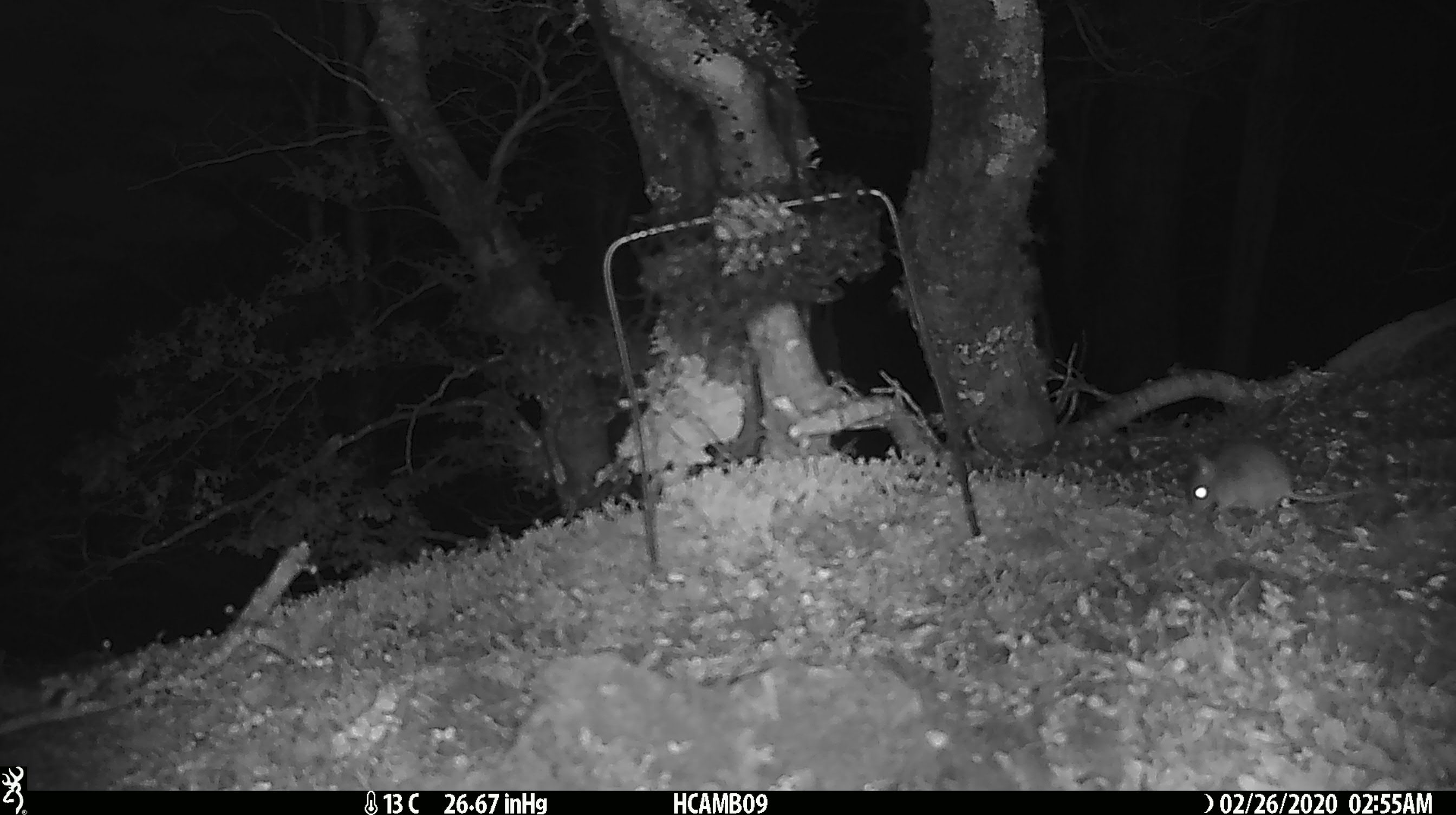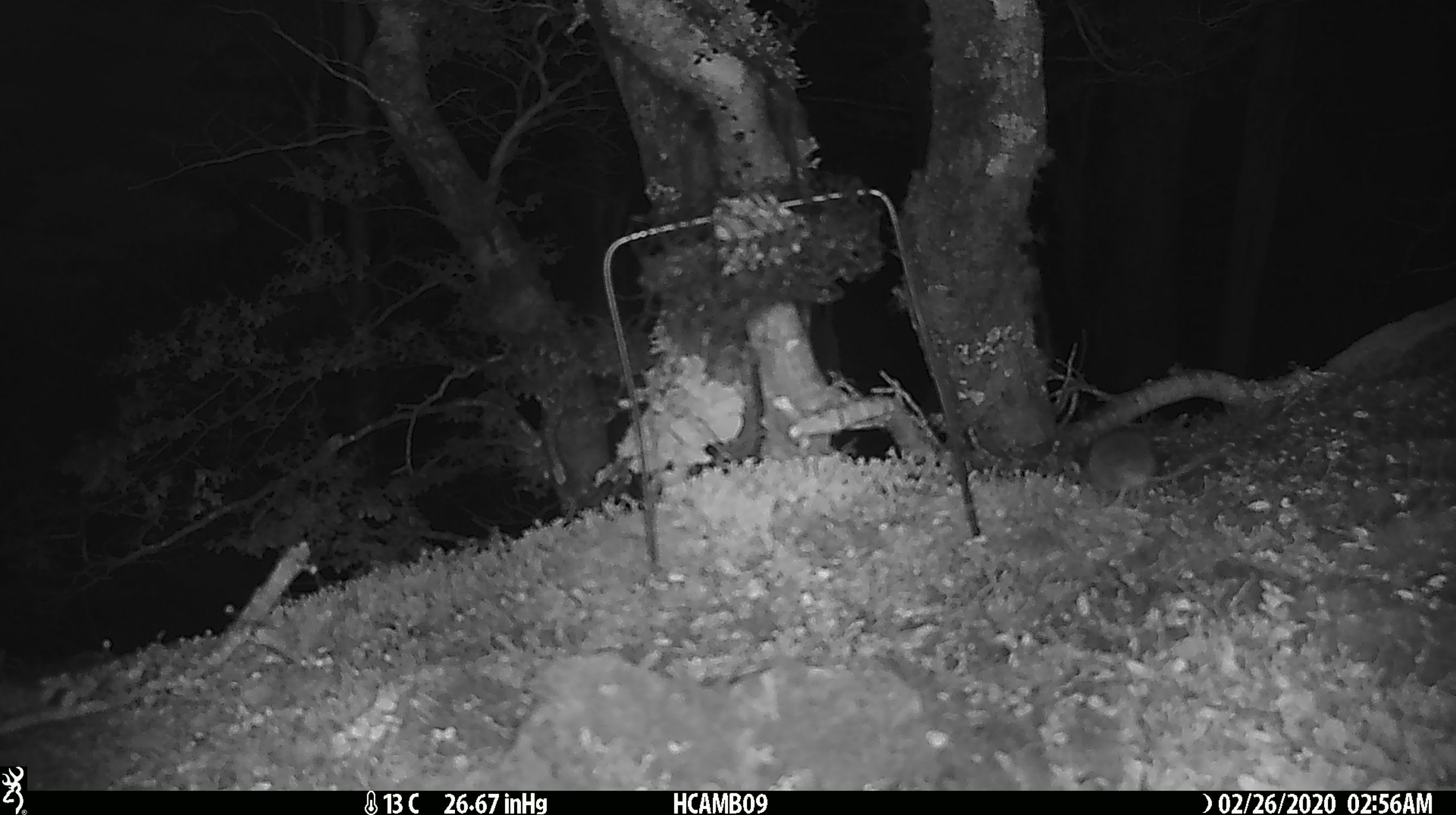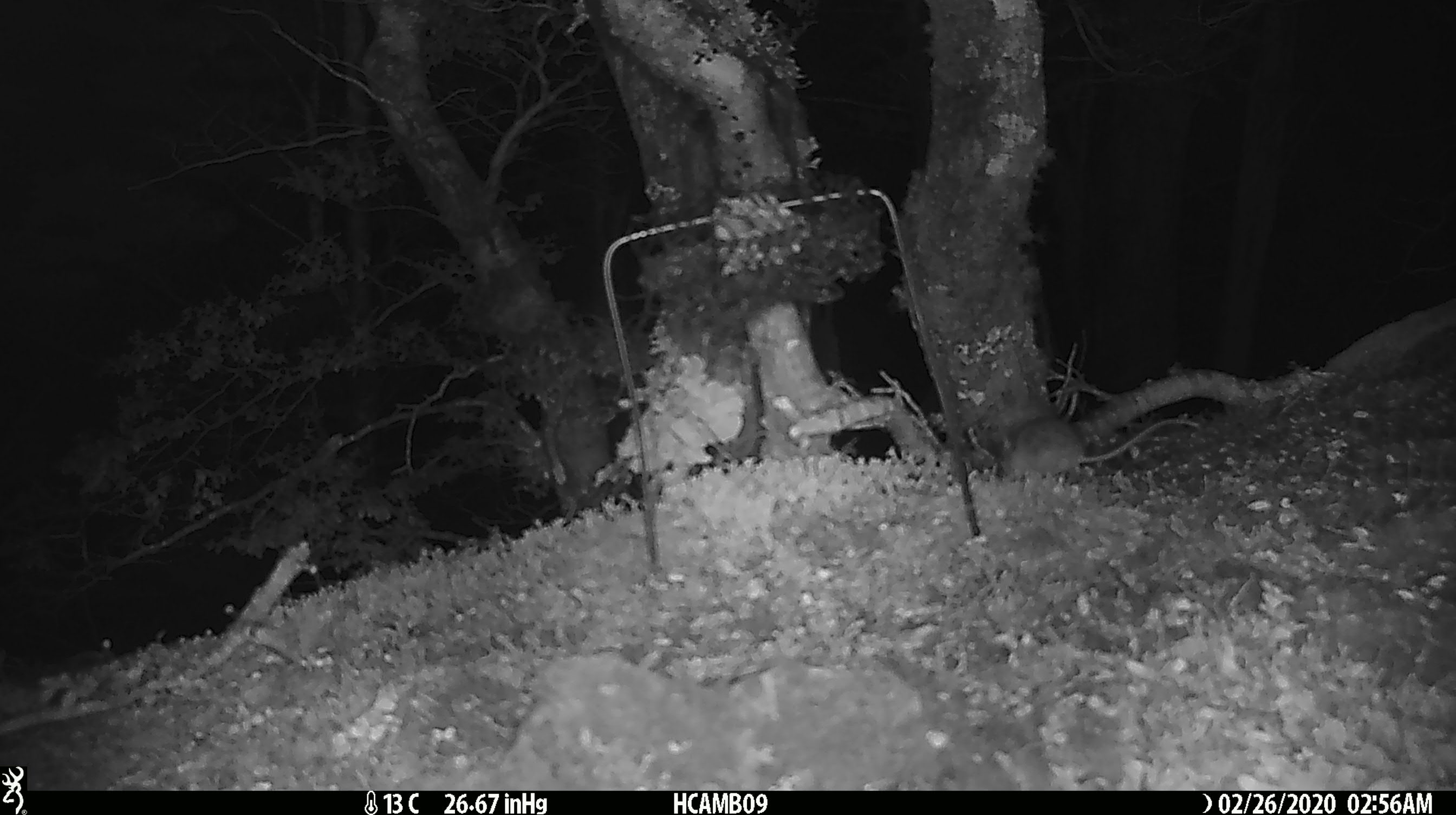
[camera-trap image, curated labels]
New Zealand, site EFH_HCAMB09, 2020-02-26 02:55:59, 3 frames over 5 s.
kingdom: Animalia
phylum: Chordata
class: Mammalia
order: Rodentia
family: Muridae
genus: Mus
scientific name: Mus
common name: mouse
Mouse (Mus).